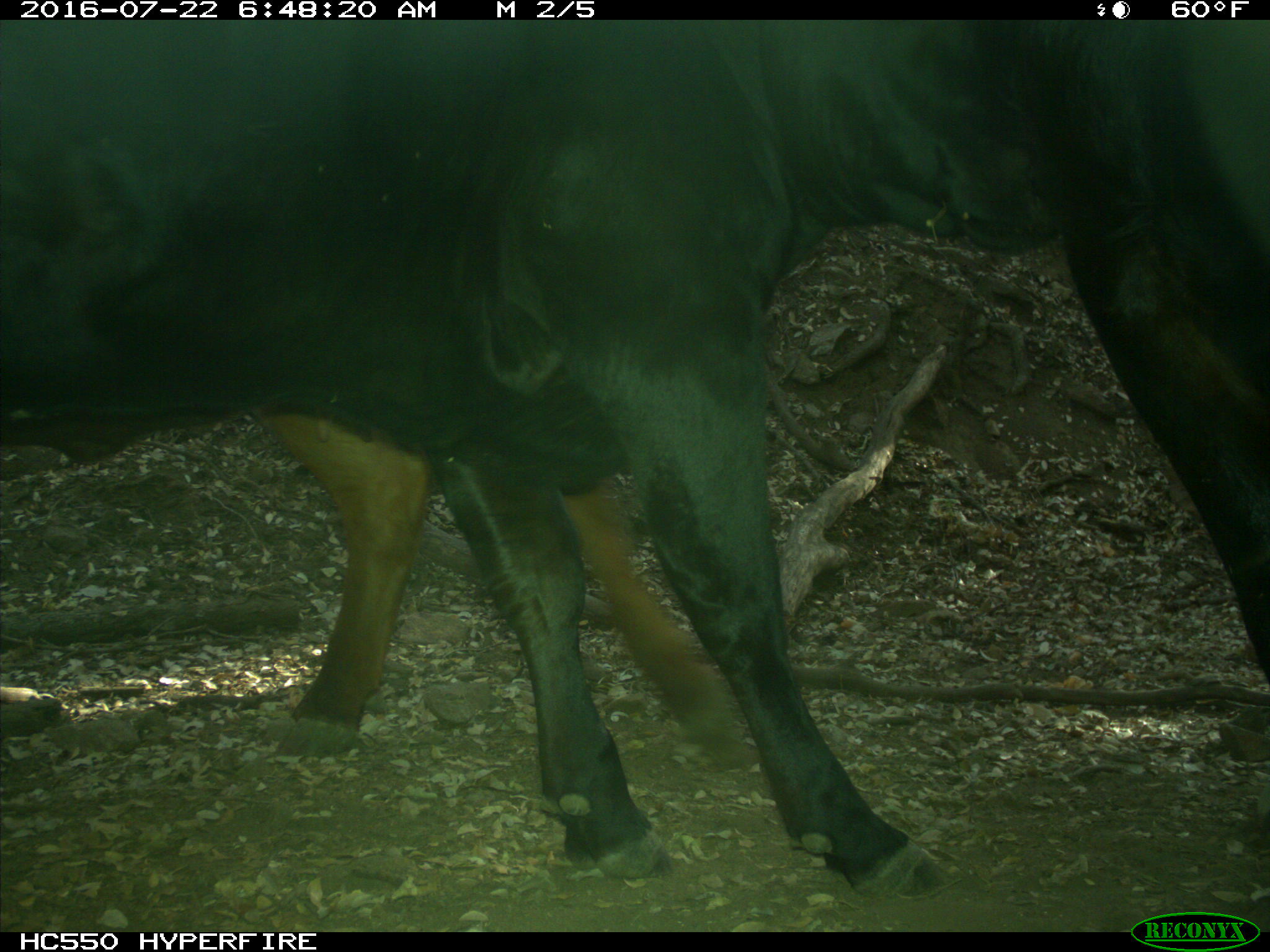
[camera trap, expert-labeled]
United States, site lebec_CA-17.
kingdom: Animalia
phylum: Chordata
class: Mammalia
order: Artiodactyla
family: Bovidae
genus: Bos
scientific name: Bos taurus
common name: domestic cow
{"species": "Bos taurus (domestic cow)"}